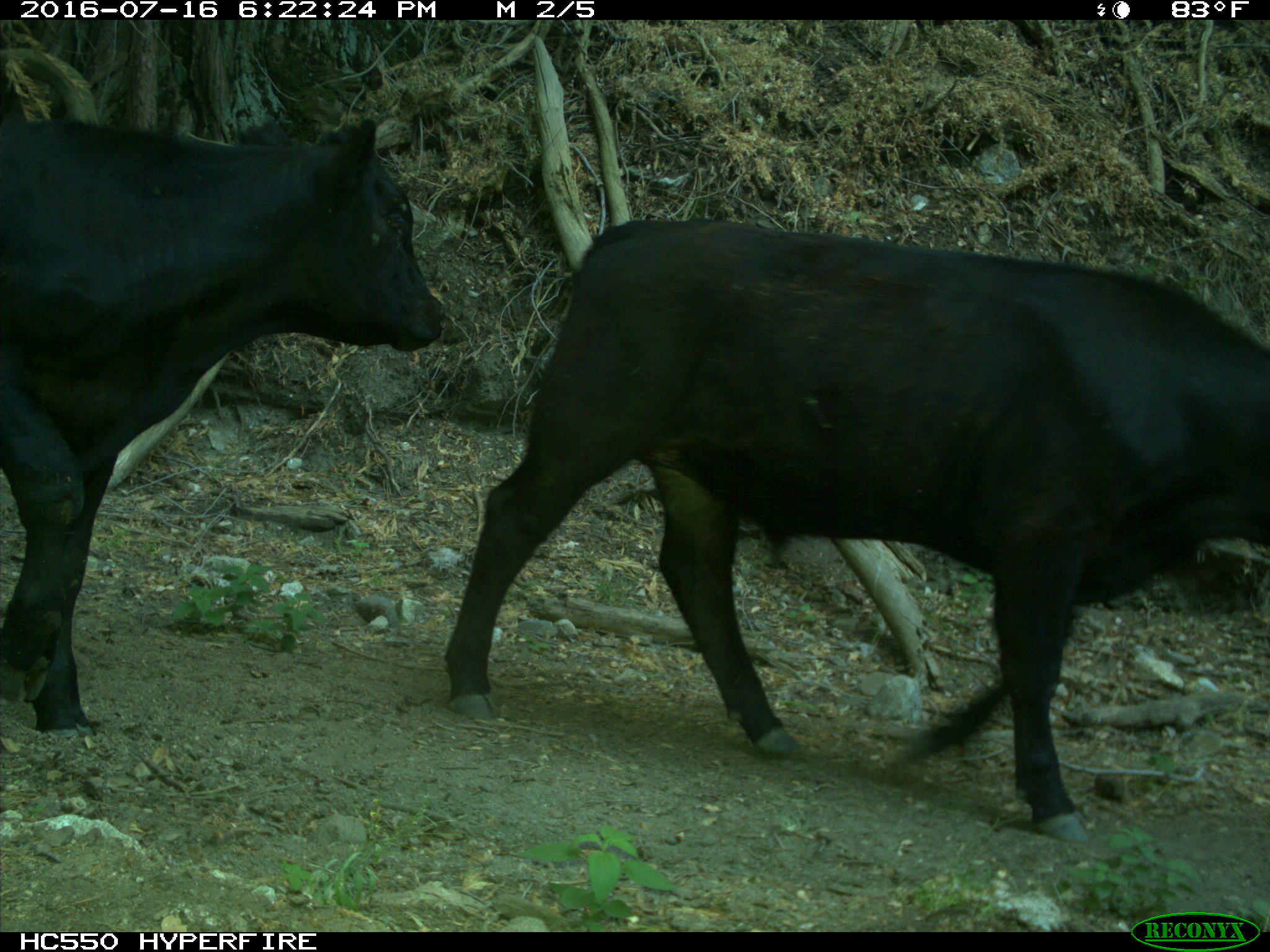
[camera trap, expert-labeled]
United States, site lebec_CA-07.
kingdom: Animalia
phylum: Chordata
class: Mammalia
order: Artiodactyla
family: Bovidae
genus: Bos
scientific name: Bos taurus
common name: domestic cow